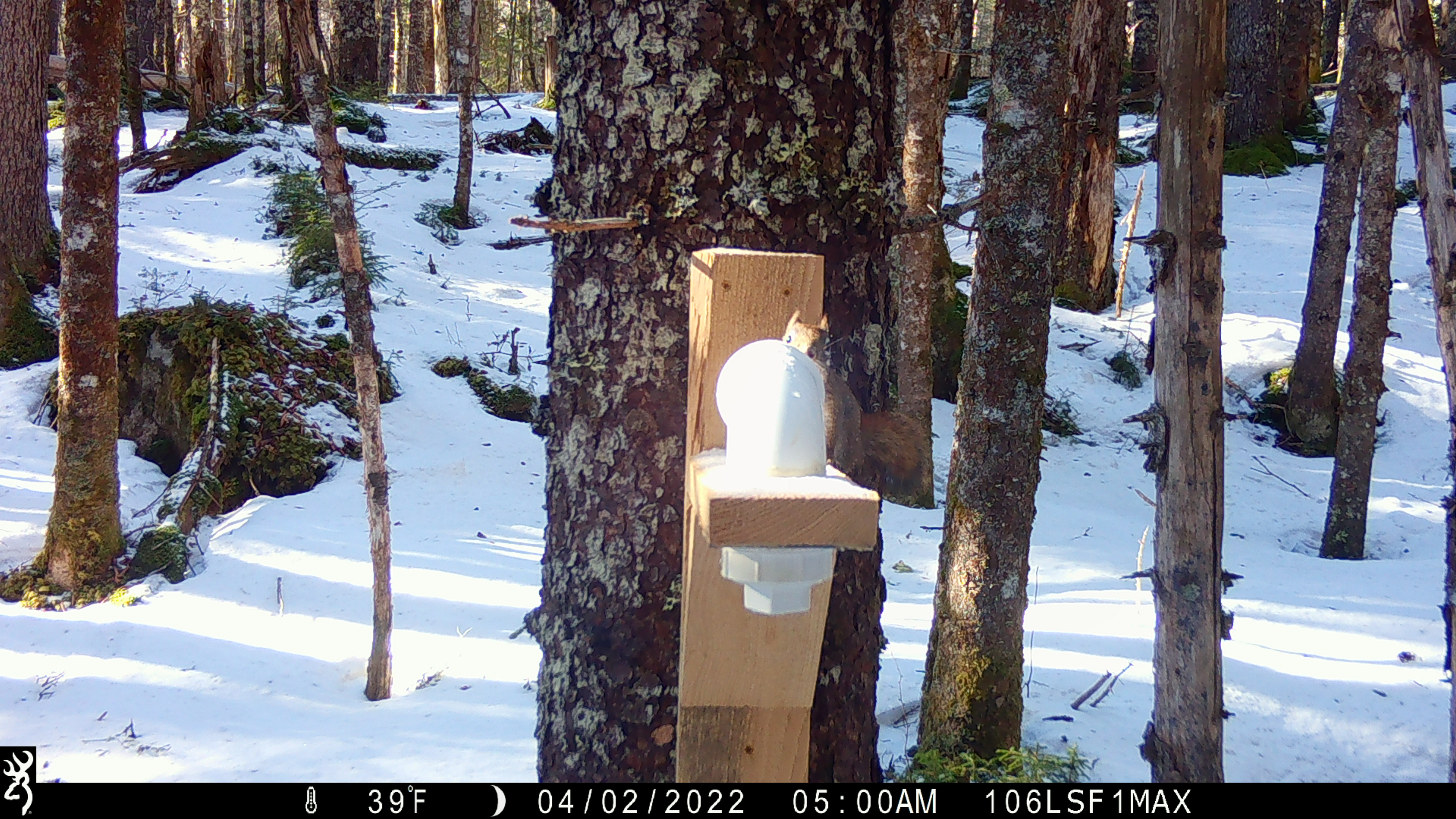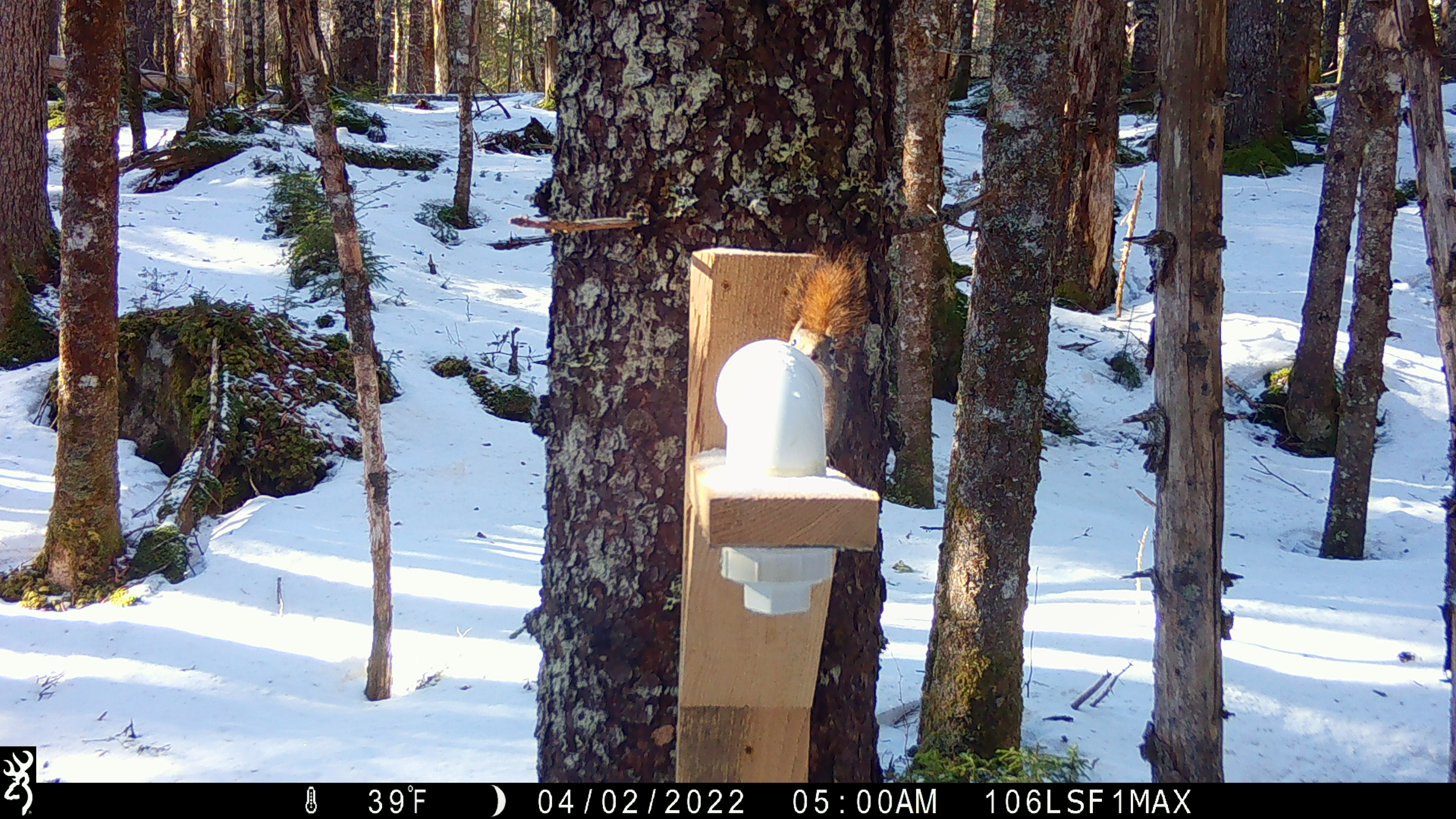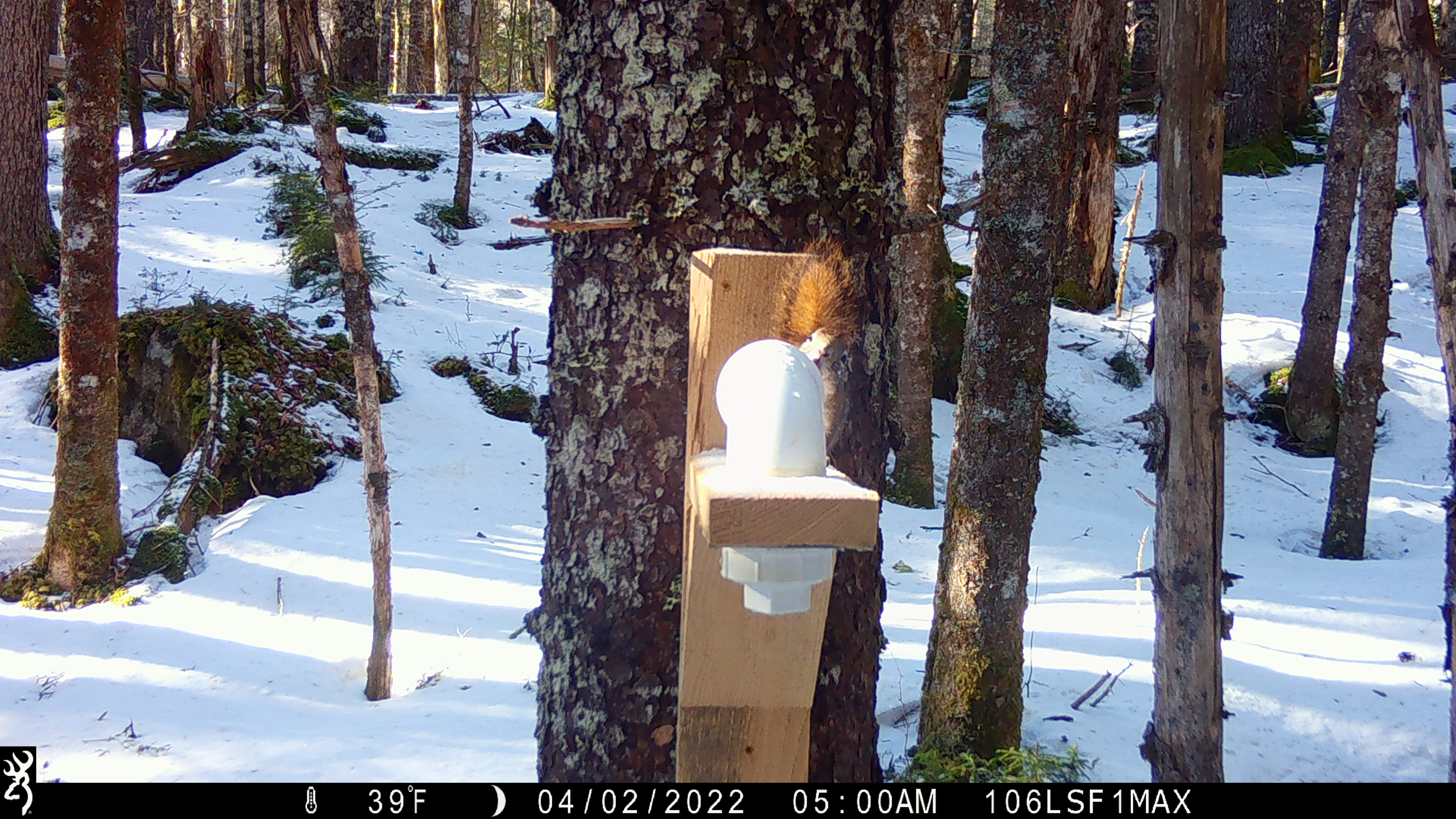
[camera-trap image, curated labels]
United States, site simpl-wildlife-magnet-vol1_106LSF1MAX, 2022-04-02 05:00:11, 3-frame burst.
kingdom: Animalia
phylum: Chordata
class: Mammalia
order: Rodentia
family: Sciuridae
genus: Tamiasciurus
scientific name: Tamiasciurus hudsonicus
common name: red squirrel